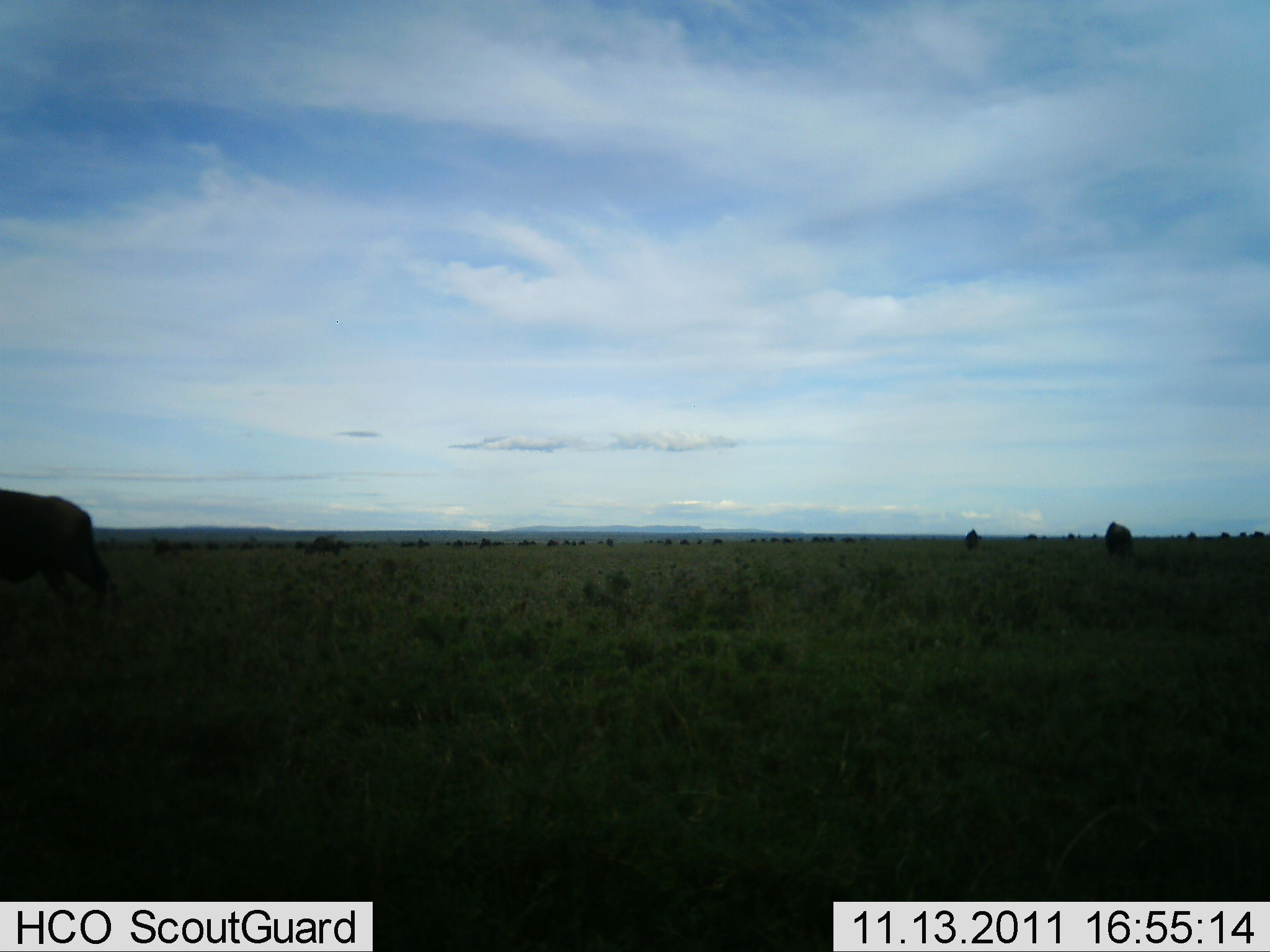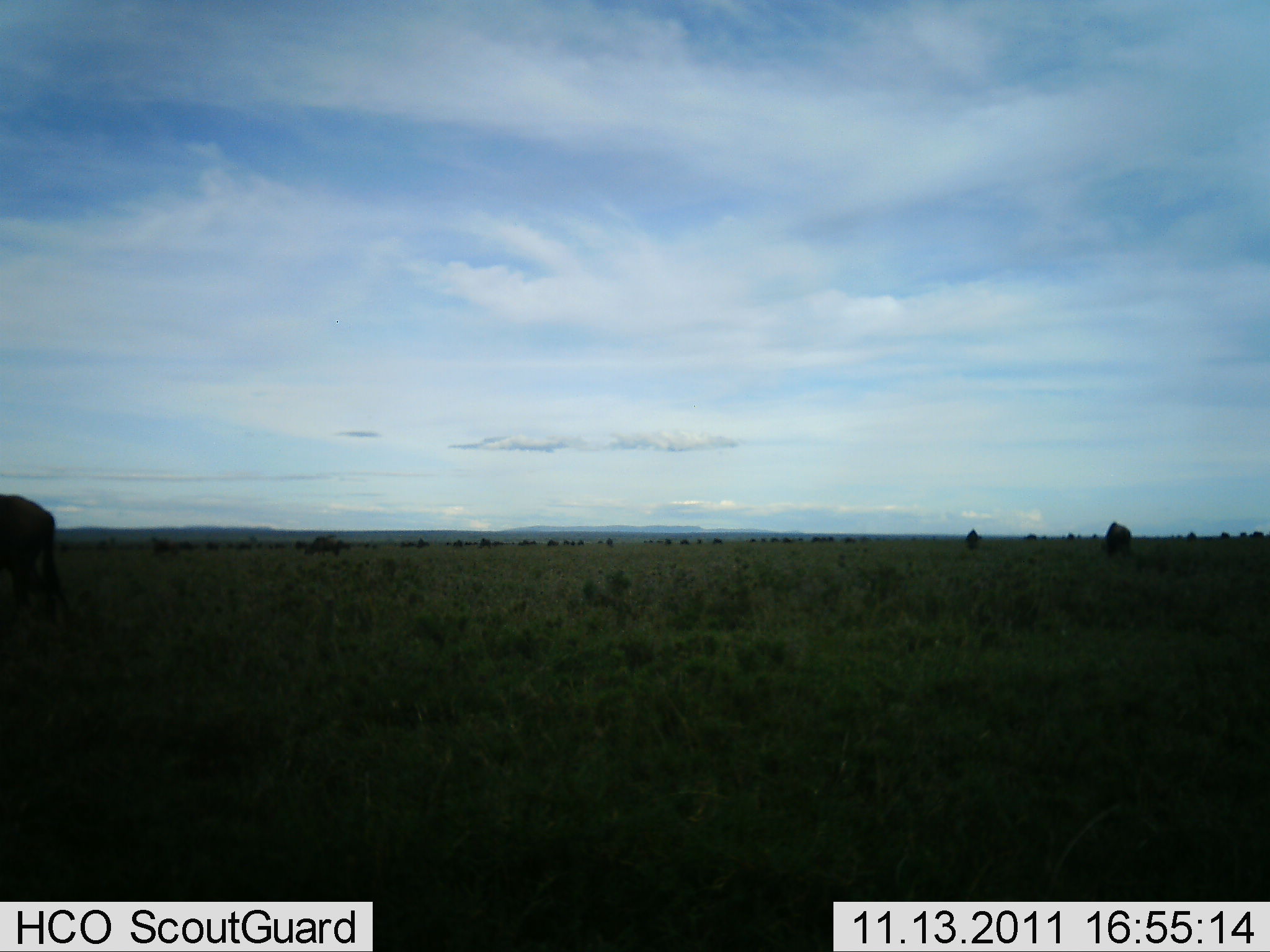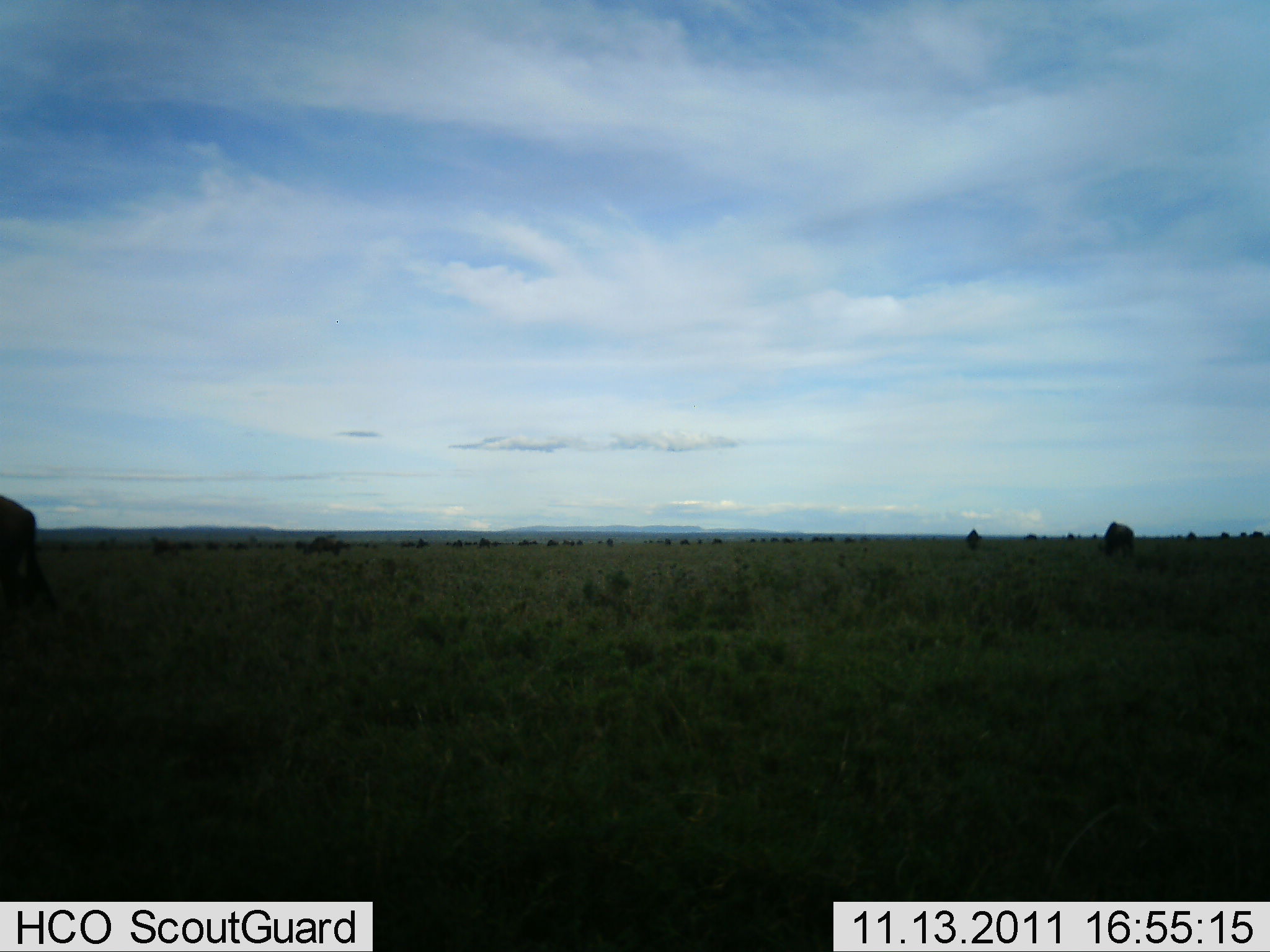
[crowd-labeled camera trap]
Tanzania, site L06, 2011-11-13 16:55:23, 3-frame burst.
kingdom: Animalia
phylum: Chordata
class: Mammalia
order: Artiodactyla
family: Bovidae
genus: Connochaetes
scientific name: Connochaetes taurinus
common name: blue wildebeest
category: wildebeest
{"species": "wildebeest (blue wildebeest) (Connochaetes taurinus)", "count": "11-50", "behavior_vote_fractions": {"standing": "45%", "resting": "0%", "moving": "82%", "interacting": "0%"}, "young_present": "0%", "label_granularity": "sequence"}